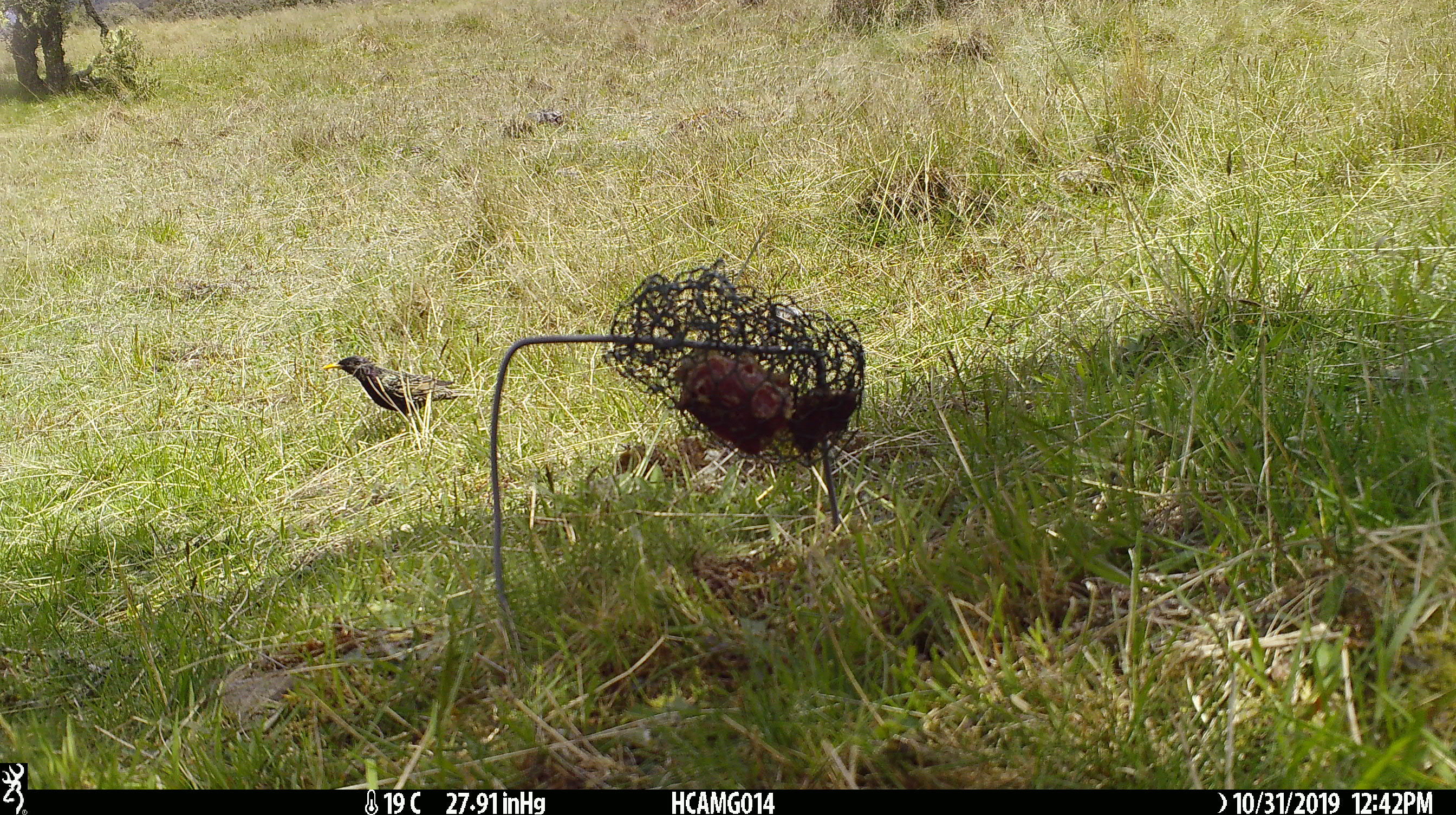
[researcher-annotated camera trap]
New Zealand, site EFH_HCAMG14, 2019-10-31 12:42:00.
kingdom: Animalia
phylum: Chordata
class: Aves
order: Passeriformes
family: Sturnidae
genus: Sturnus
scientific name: Sturnus vulgaris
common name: european starling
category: starling